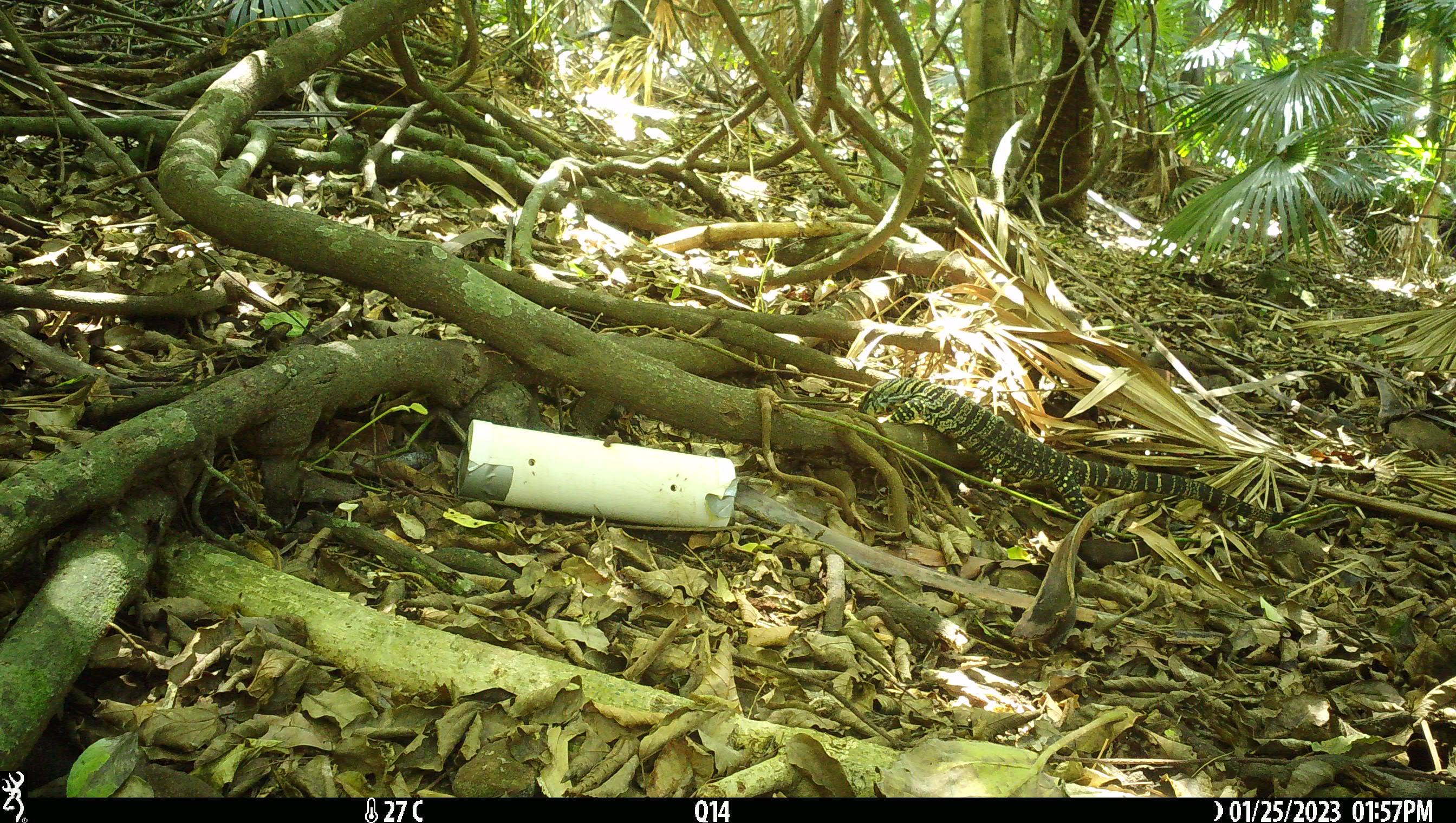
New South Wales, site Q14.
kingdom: Animalia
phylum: Chordata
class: Reptilia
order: Squamata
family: Varanidae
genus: Varanus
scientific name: Varanus varius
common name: lace monitor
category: goanna